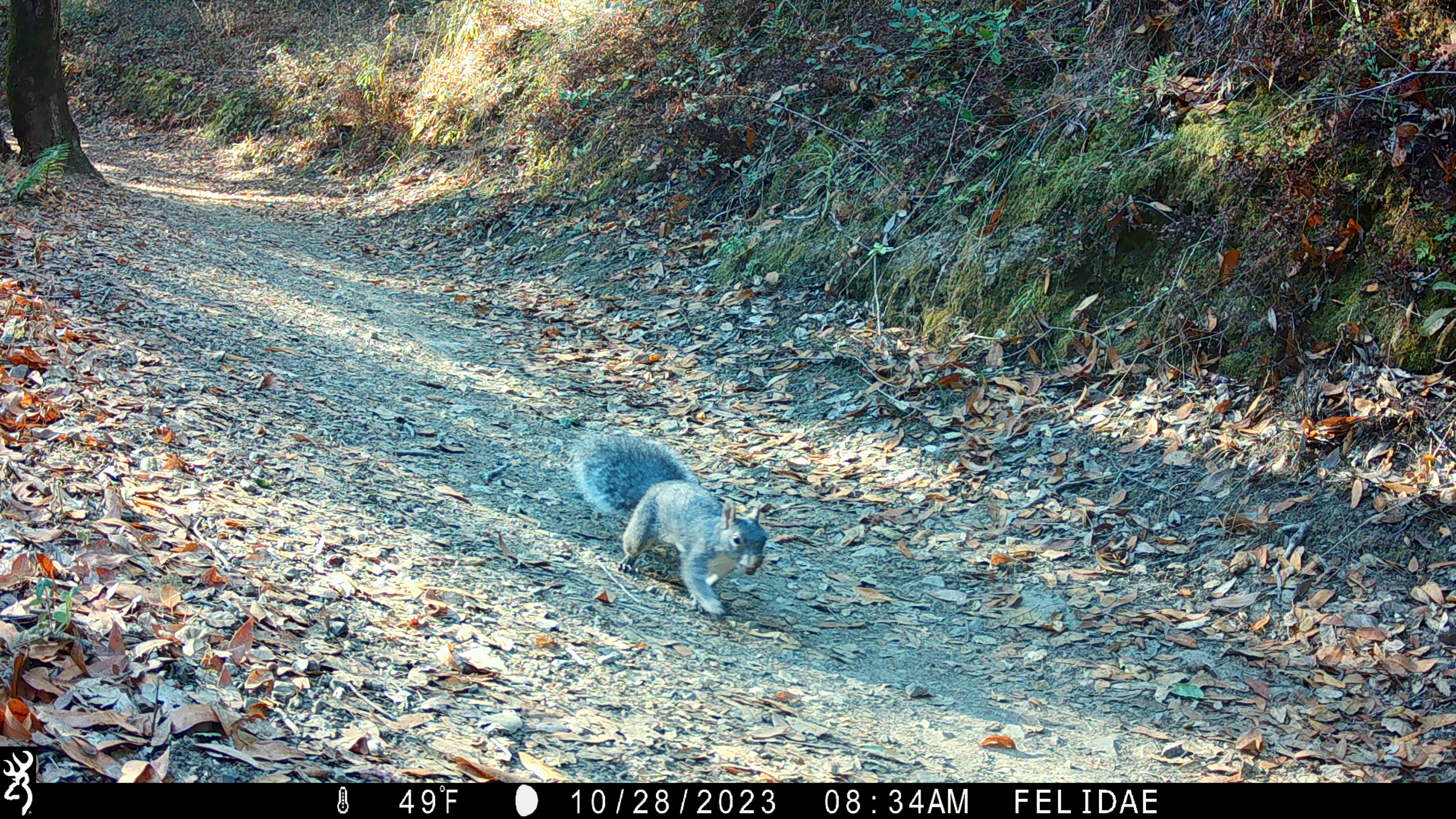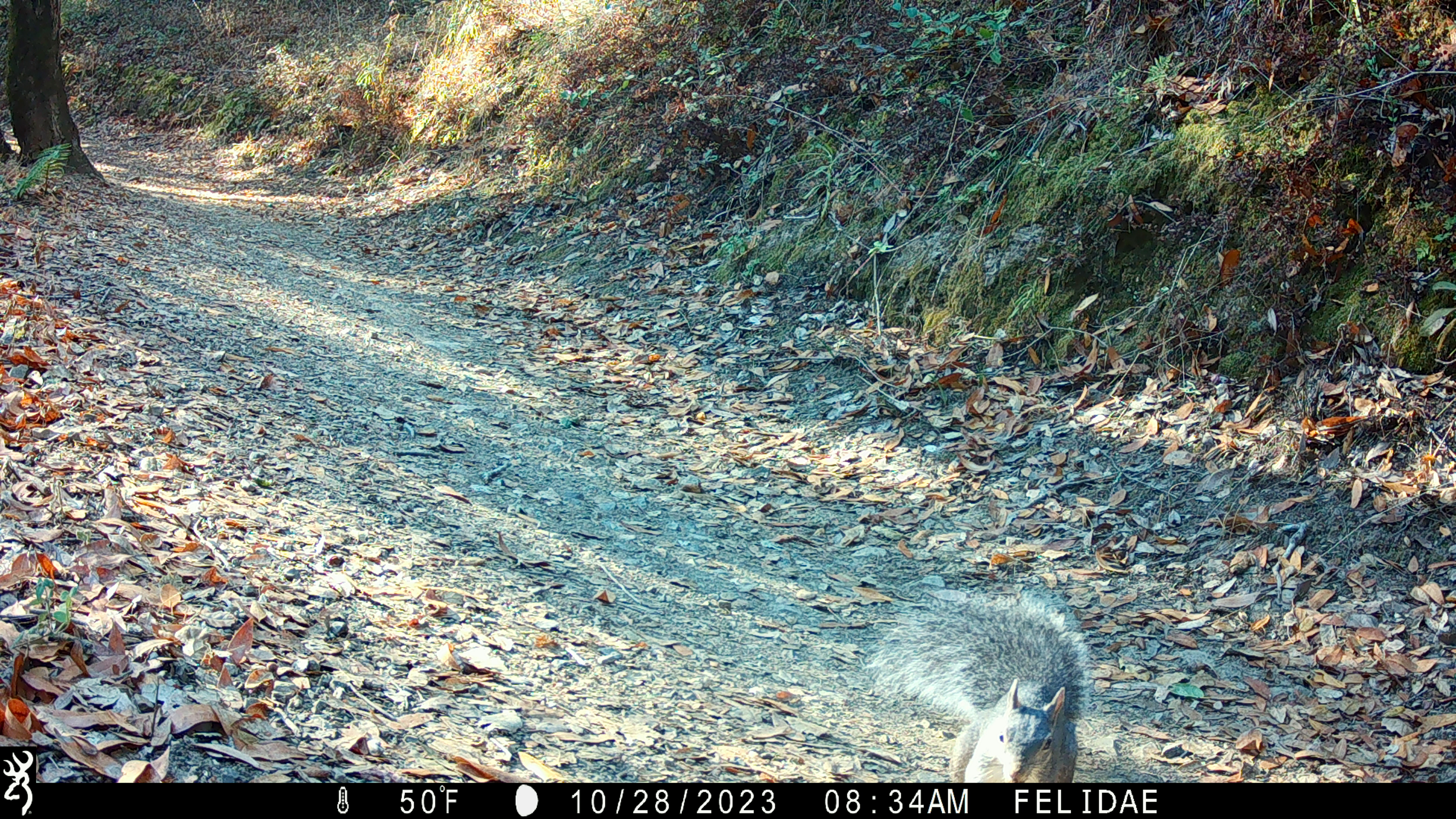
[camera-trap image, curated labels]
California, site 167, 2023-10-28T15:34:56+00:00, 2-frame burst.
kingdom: Animalia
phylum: Chordata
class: Mammalia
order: Rodentia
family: Sciuridae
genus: Sciurus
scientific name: Sciurus griseus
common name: western gray squirrel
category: western grey squirrel